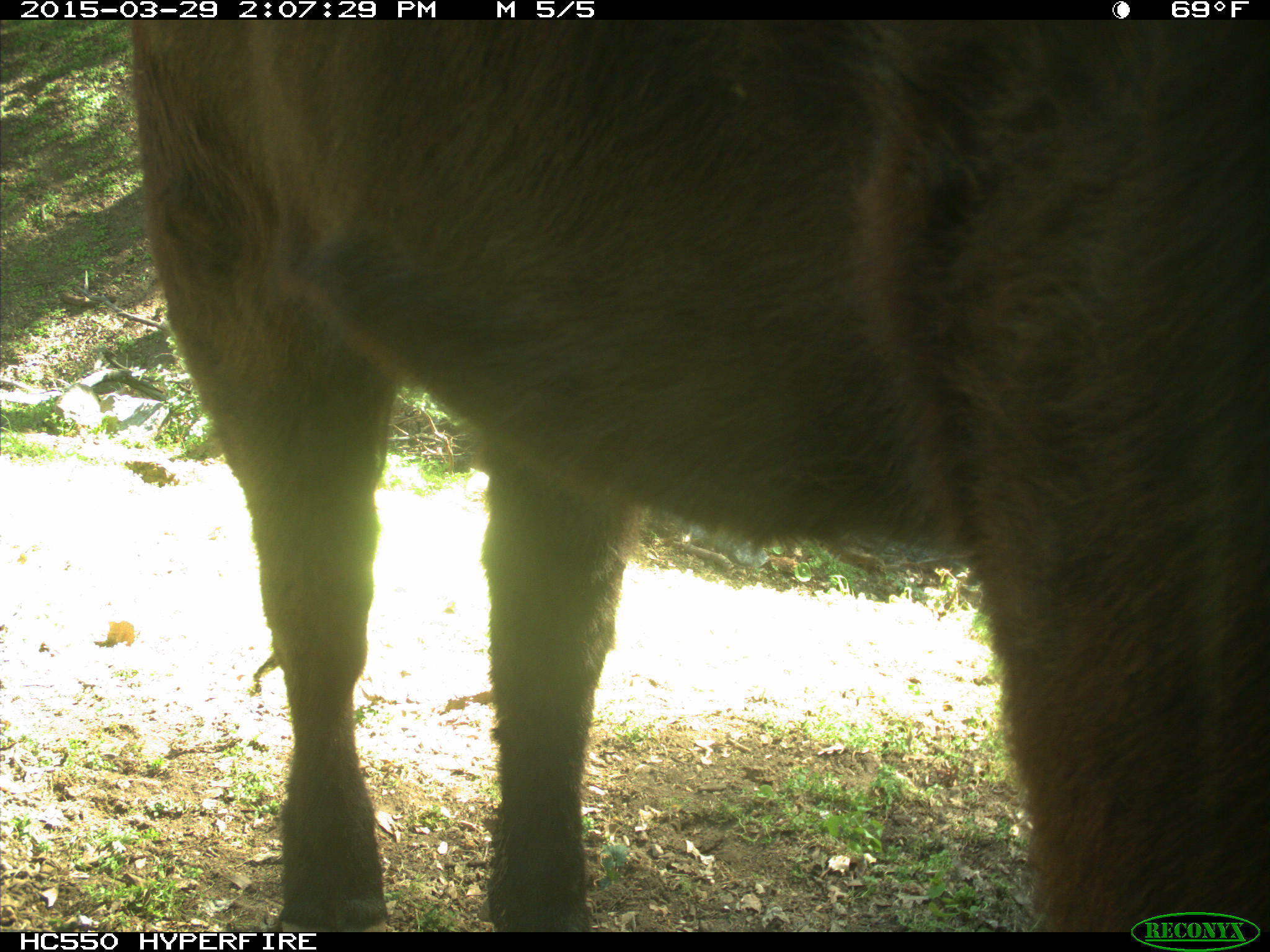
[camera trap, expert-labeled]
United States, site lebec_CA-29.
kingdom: Animalia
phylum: Chordata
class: Mammalia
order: Artiodactyla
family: Bovidae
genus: Bos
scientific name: Bos taurus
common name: domestic cow